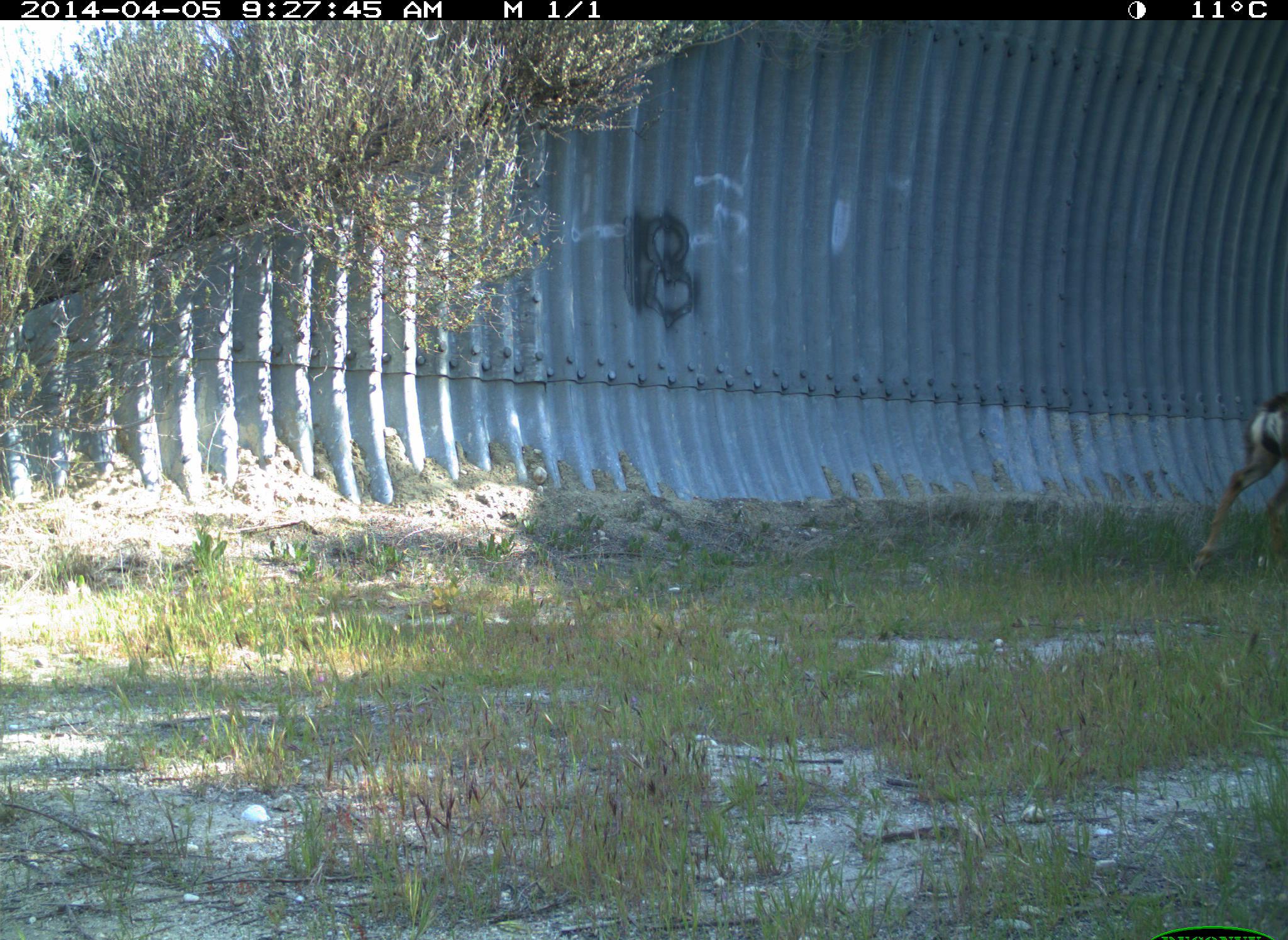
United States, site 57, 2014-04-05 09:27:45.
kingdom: Animalia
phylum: Chordata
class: Mammalia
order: Artiodactyla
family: Cervidae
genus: Odocoileus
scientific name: Odocoileus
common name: deer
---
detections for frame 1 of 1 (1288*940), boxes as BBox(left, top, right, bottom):
deer: BBox(1183, 391, 1288, 579)